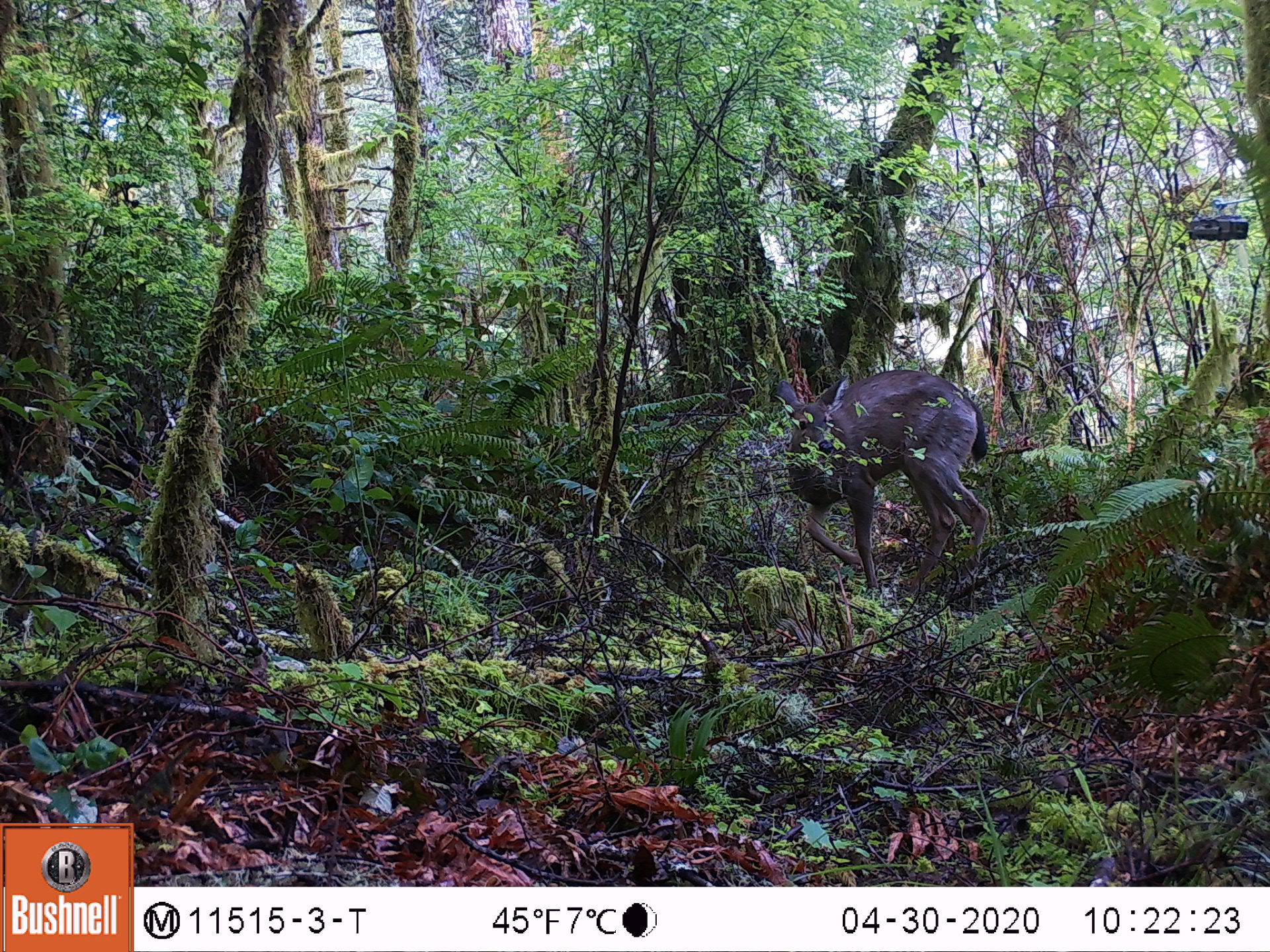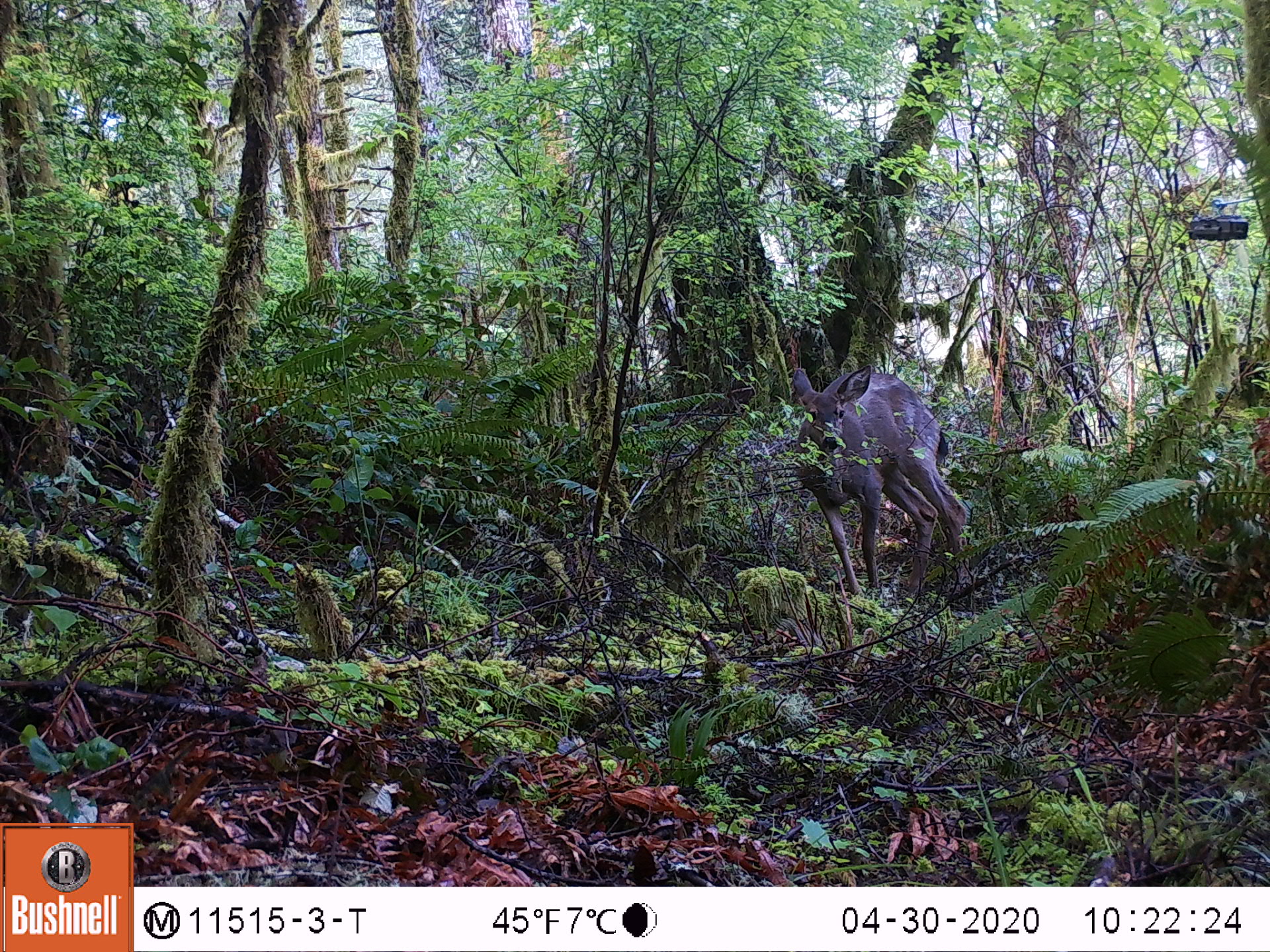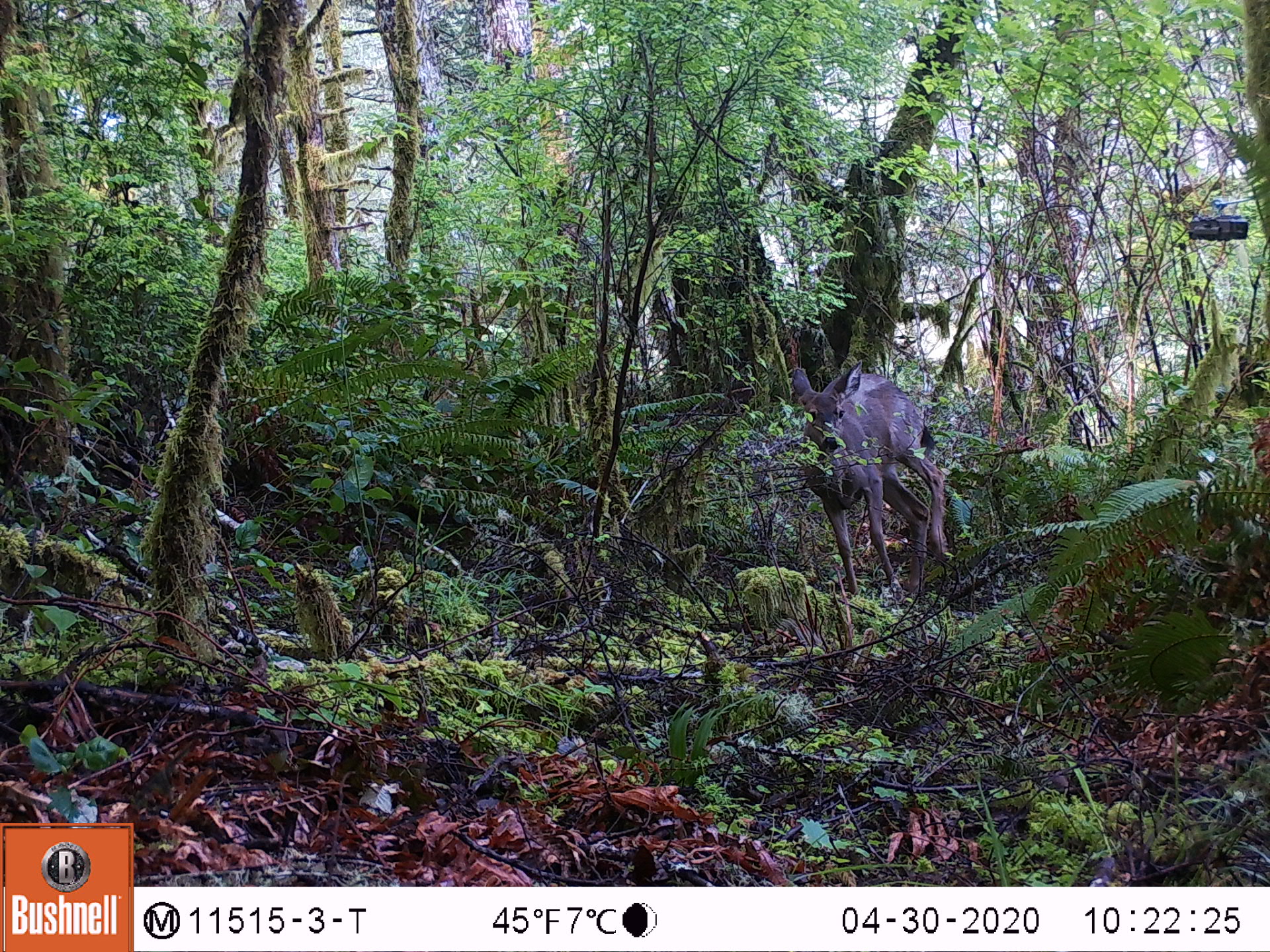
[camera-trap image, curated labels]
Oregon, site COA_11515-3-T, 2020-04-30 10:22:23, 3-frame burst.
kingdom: Animalia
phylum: Chordata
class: Mammalia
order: Artiodactyla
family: Cervidae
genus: Odocoileus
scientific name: Odocoileus hemionus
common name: black-tailed deer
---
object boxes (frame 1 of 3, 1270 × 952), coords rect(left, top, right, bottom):
black-tailed deer: rect(774, 362, 1001, 580)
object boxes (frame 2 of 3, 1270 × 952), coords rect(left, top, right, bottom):
black-tailed deer: rect(770, 362, 990, 600)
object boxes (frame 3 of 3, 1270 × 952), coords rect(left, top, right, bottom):
black-tailed deer: rect(785, 353, 982, 609)